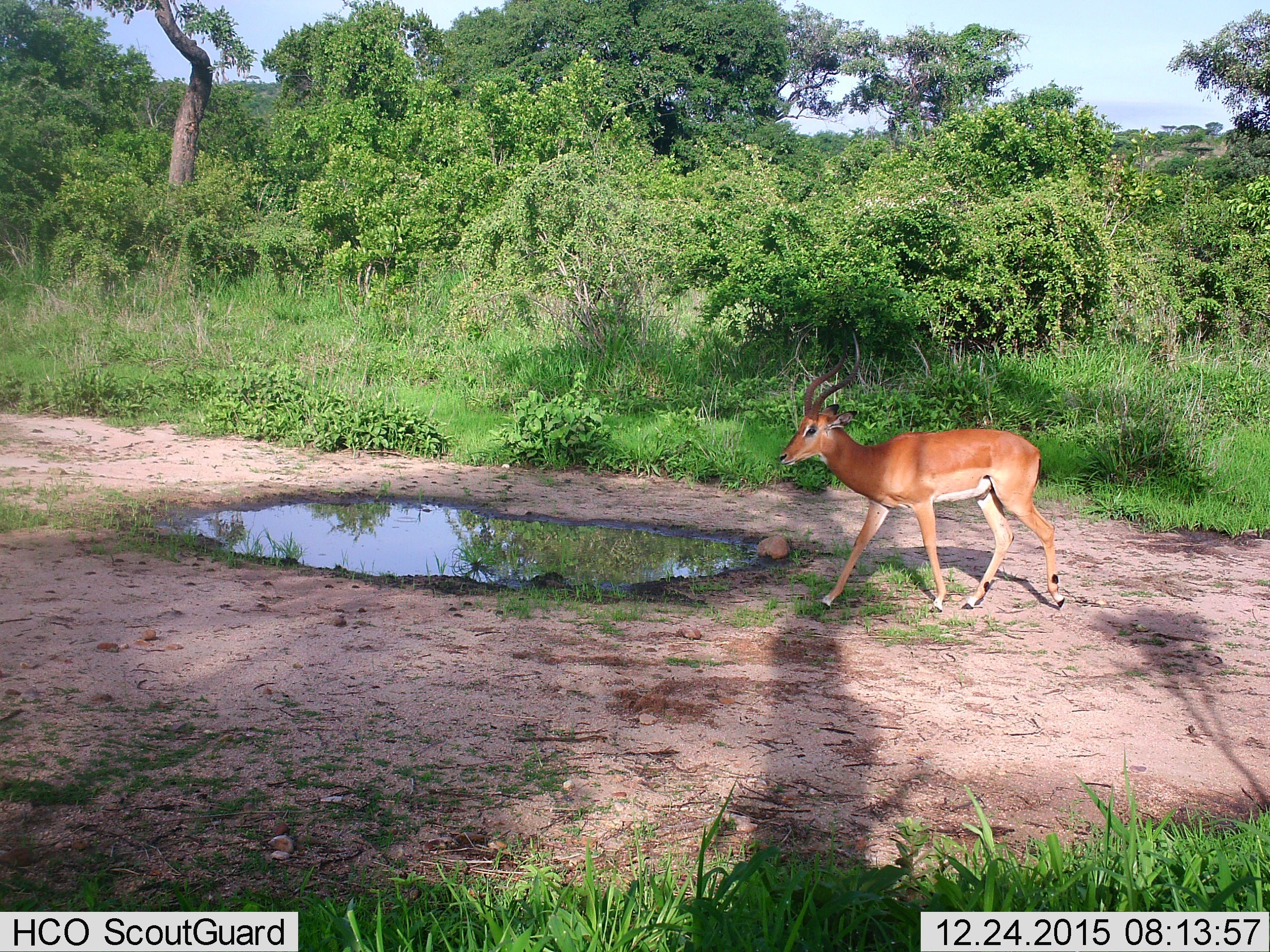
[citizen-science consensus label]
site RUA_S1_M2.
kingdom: Animalia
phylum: Chordata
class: Mammalia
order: Artiodactyla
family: Bovidae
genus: Aepyceros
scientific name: Aepyceros melampus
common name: impala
Impala (Aepyceros melampus), count 1. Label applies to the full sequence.